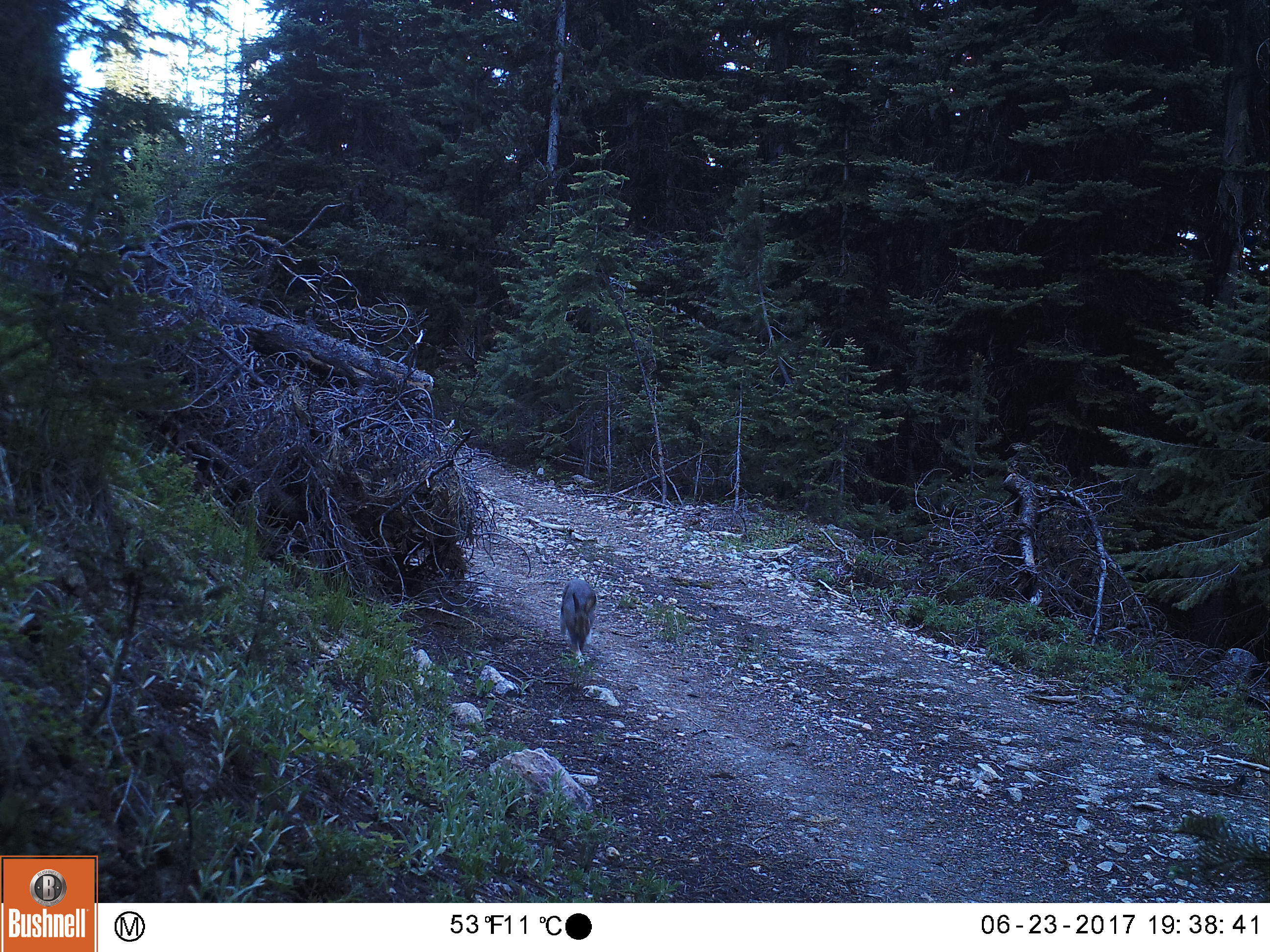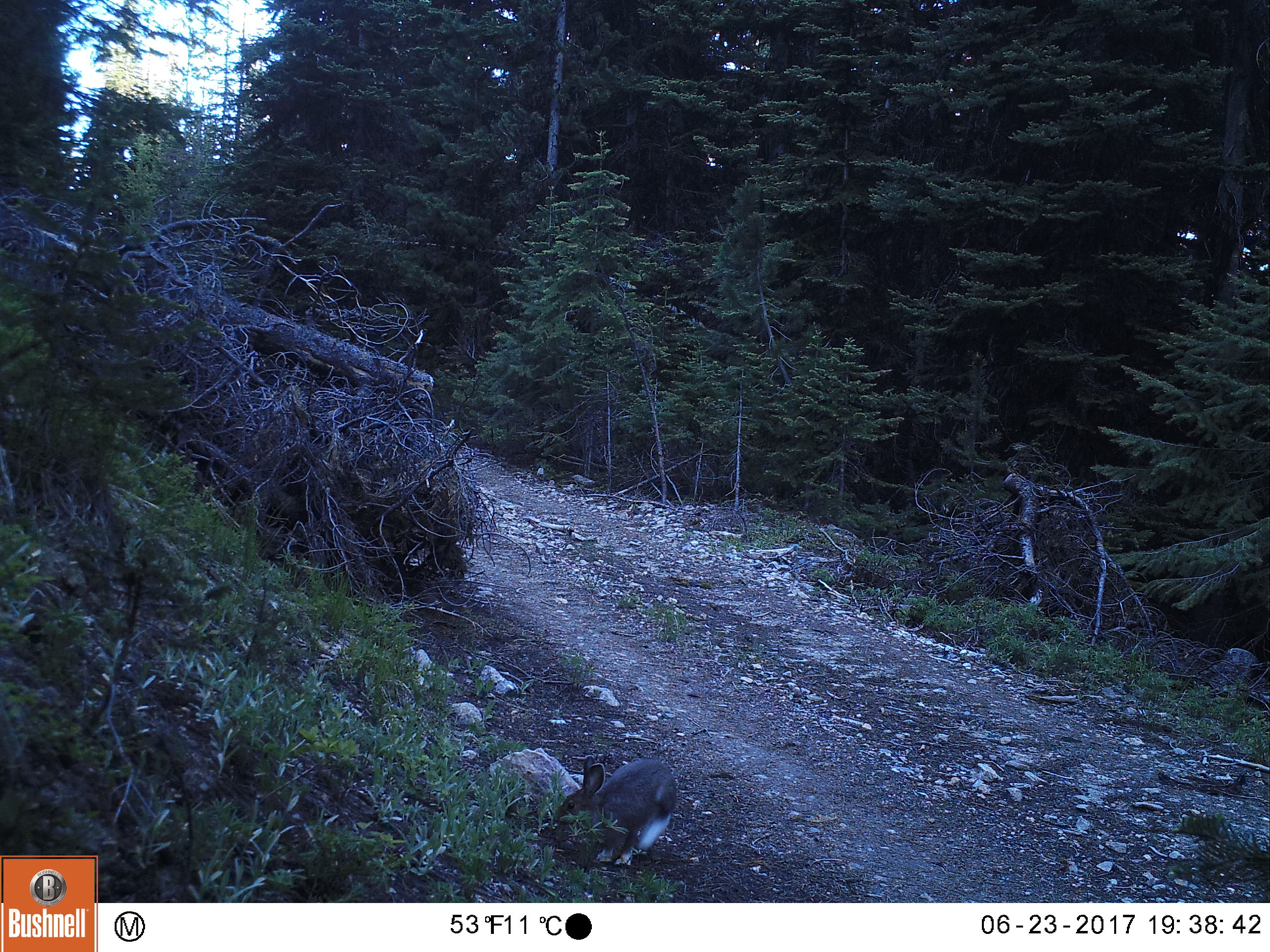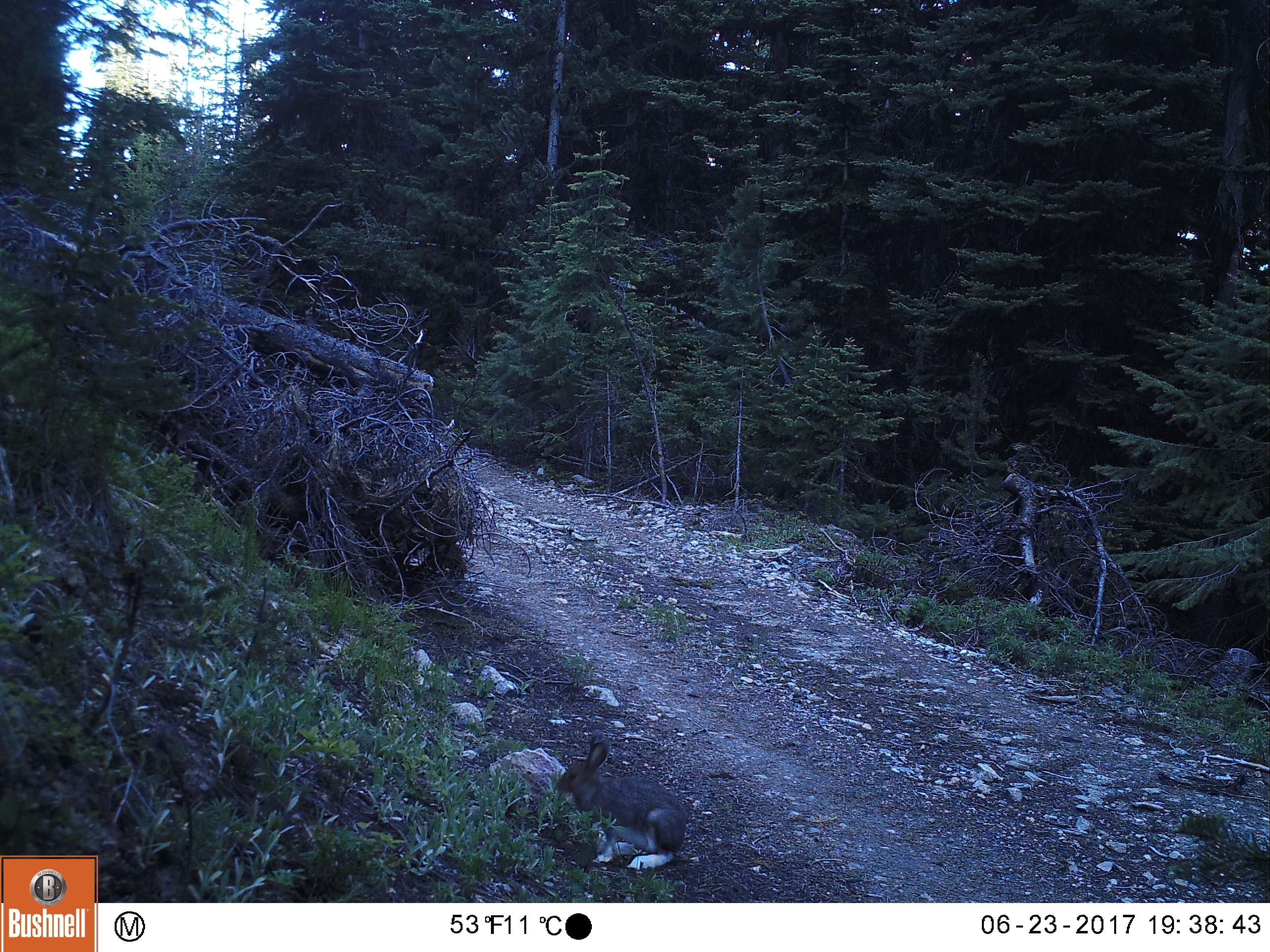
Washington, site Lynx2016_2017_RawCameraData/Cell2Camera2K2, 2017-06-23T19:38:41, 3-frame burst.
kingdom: Animalia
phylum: Chordata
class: Mammalia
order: Lagomorpha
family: Leporidae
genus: Lepus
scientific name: Lepus americanus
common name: snowshoe hare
Lepus americanus (snowshoe hare). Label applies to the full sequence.